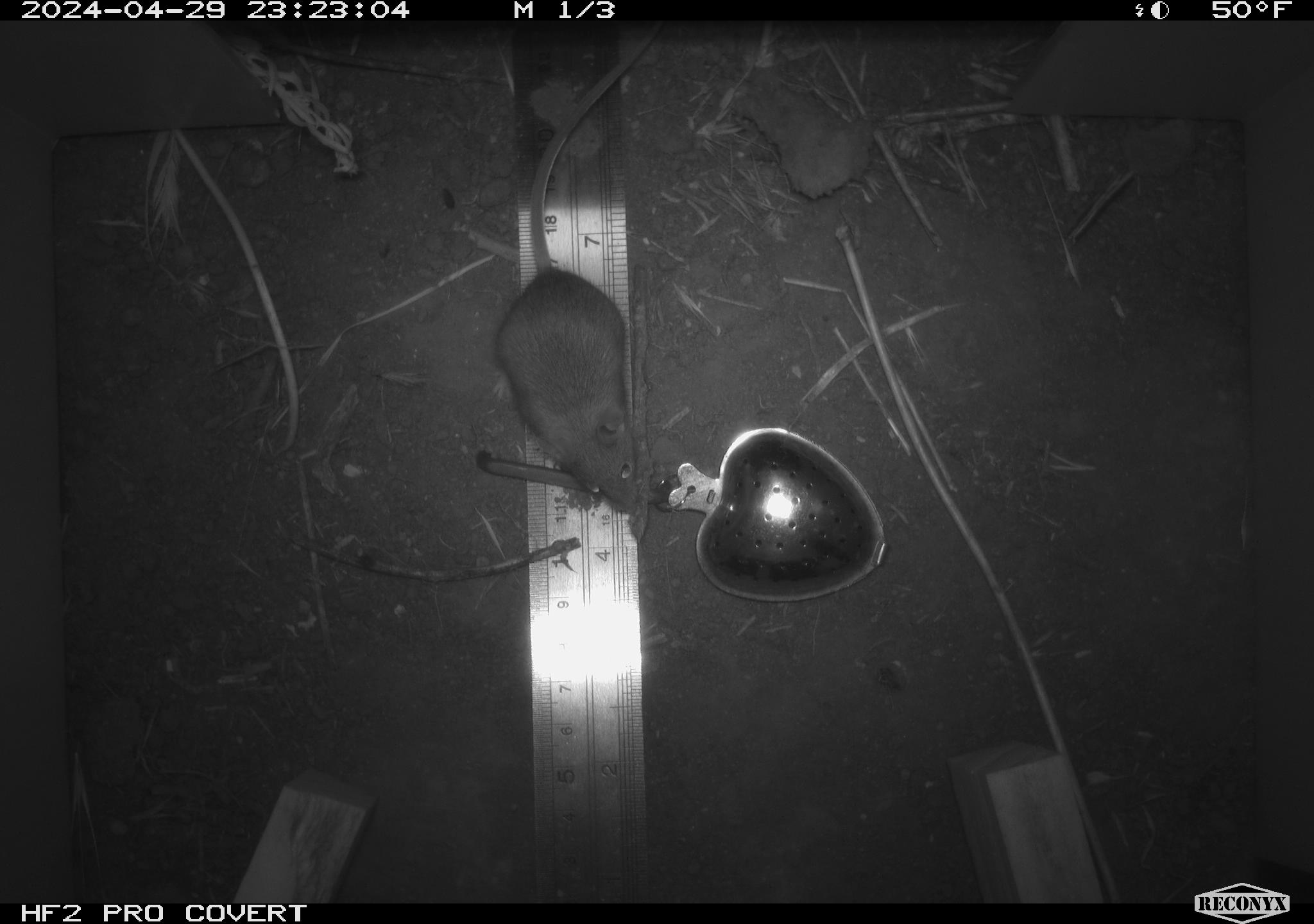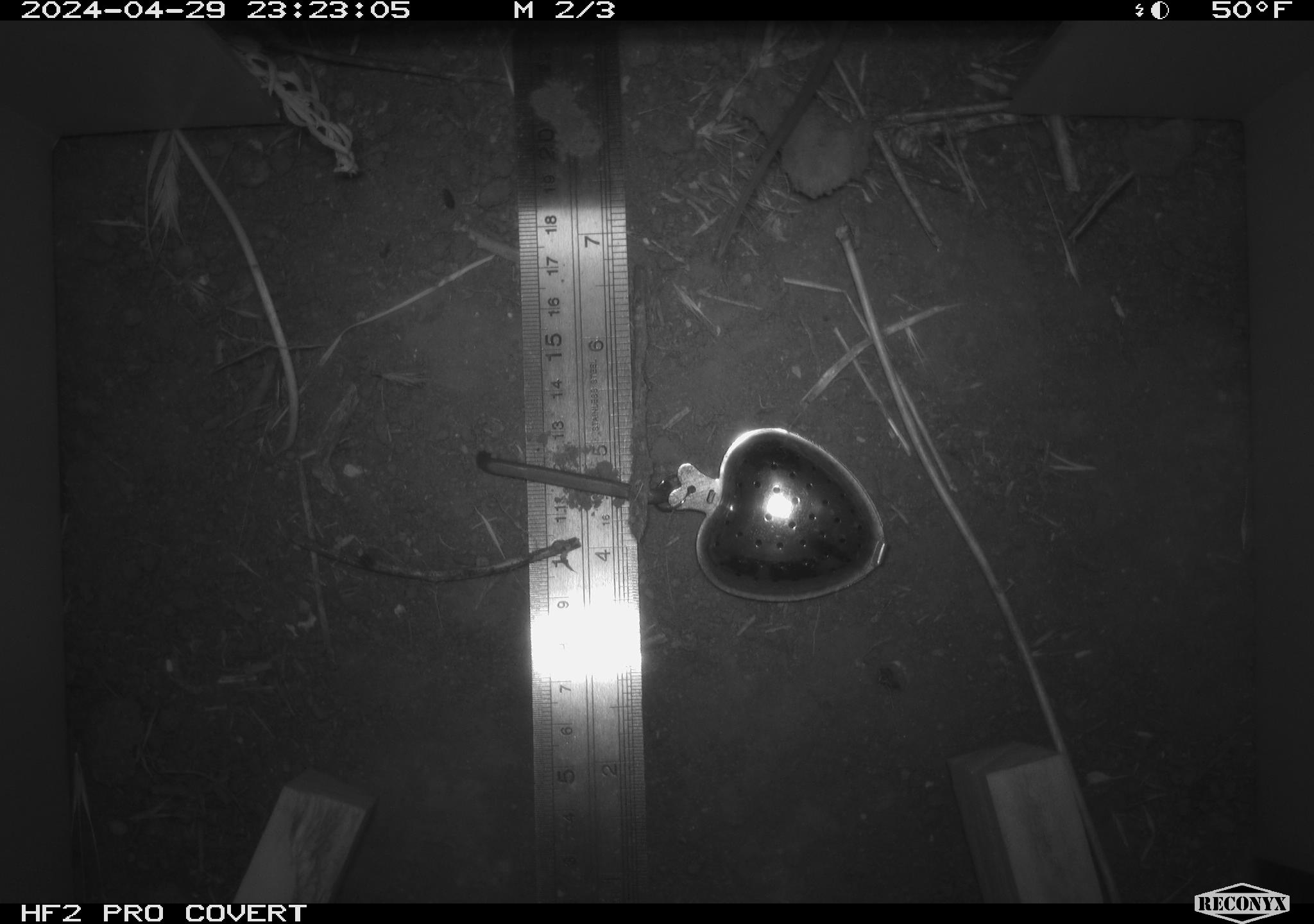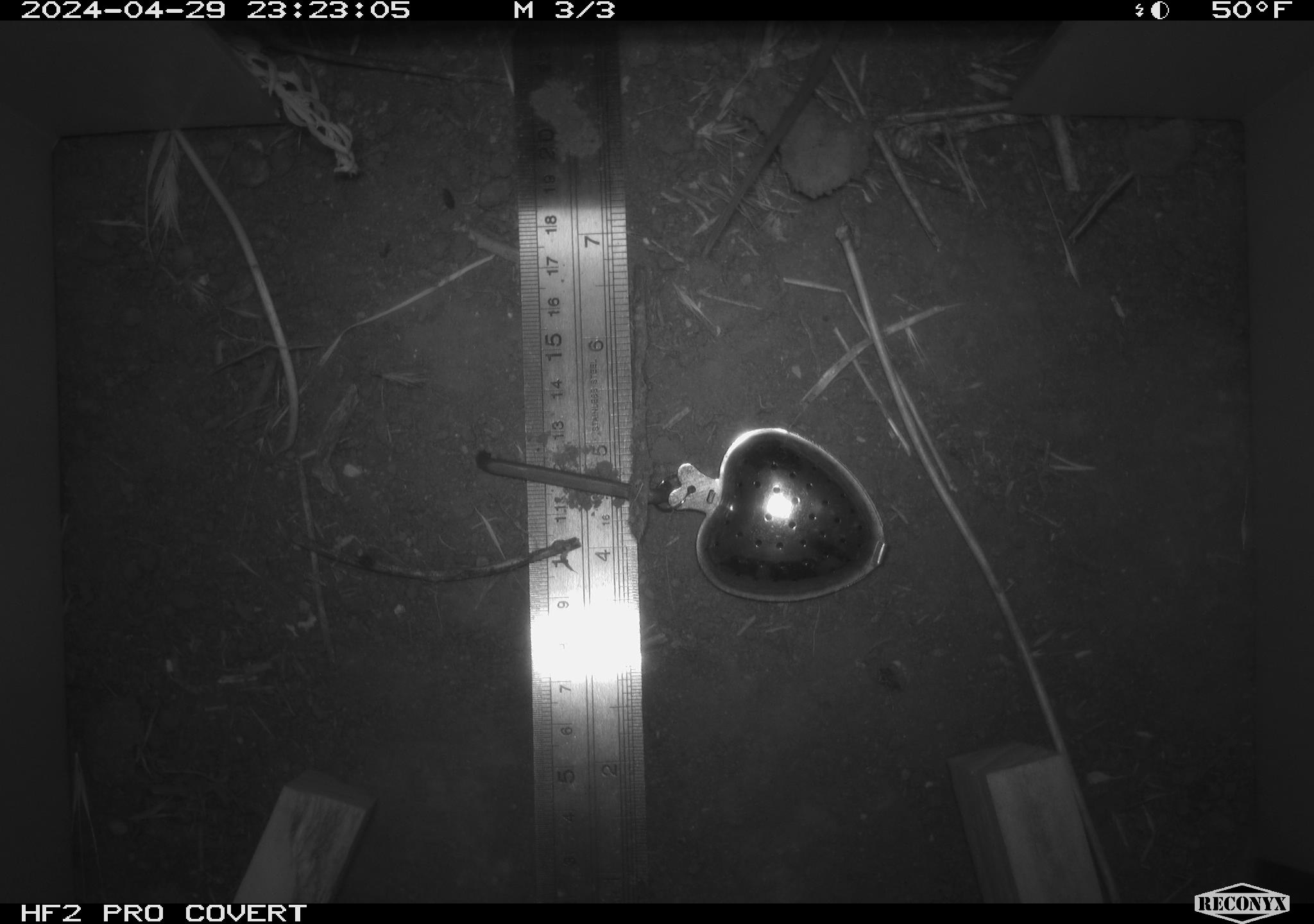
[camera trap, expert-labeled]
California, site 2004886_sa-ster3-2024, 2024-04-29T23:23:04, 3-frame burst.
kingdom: Animalia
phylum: Chordata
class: Mammalia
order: Rodentia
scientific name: Rodentia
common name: mouse species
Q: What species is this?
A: Mouse species (Rodentia).